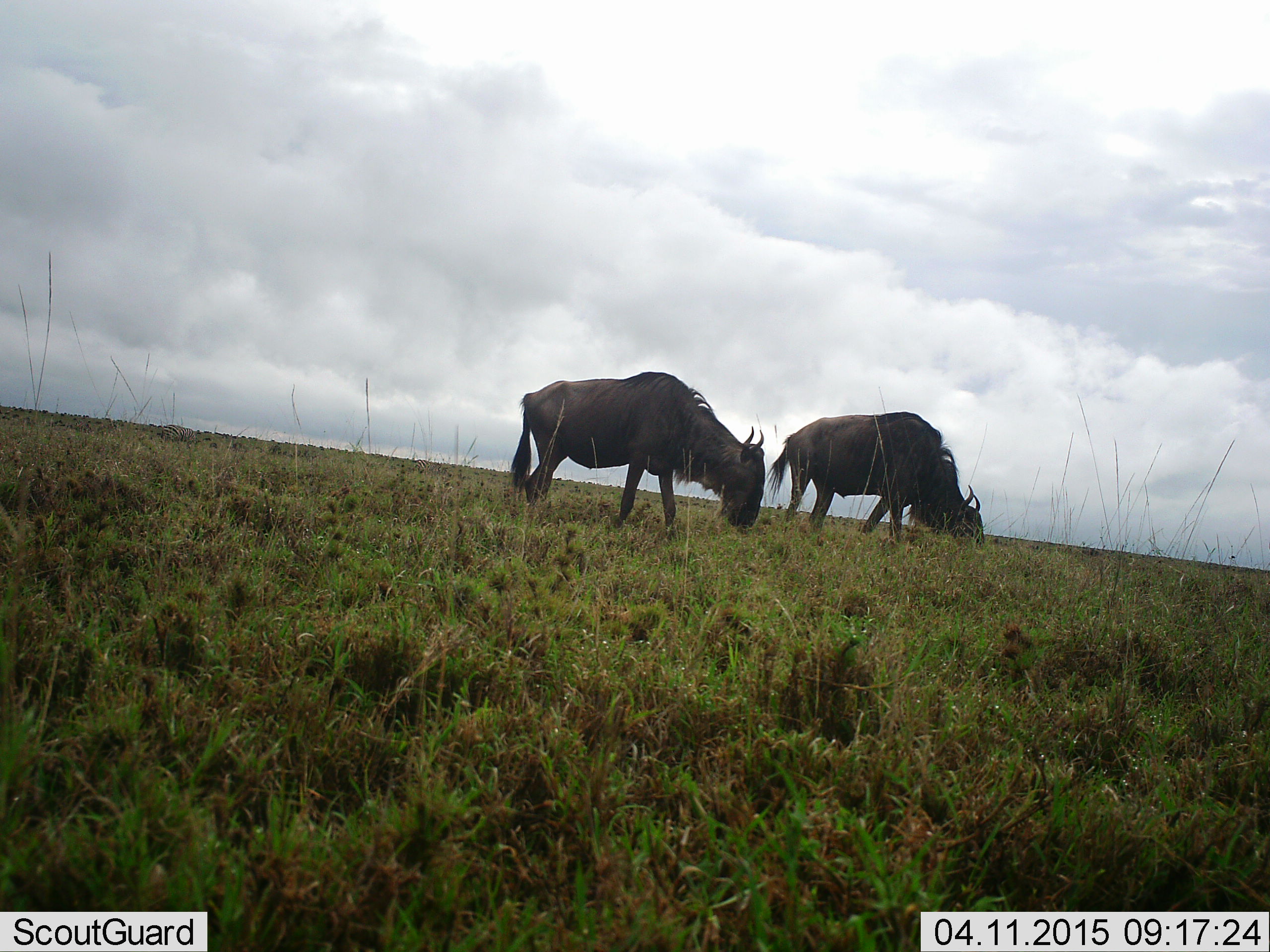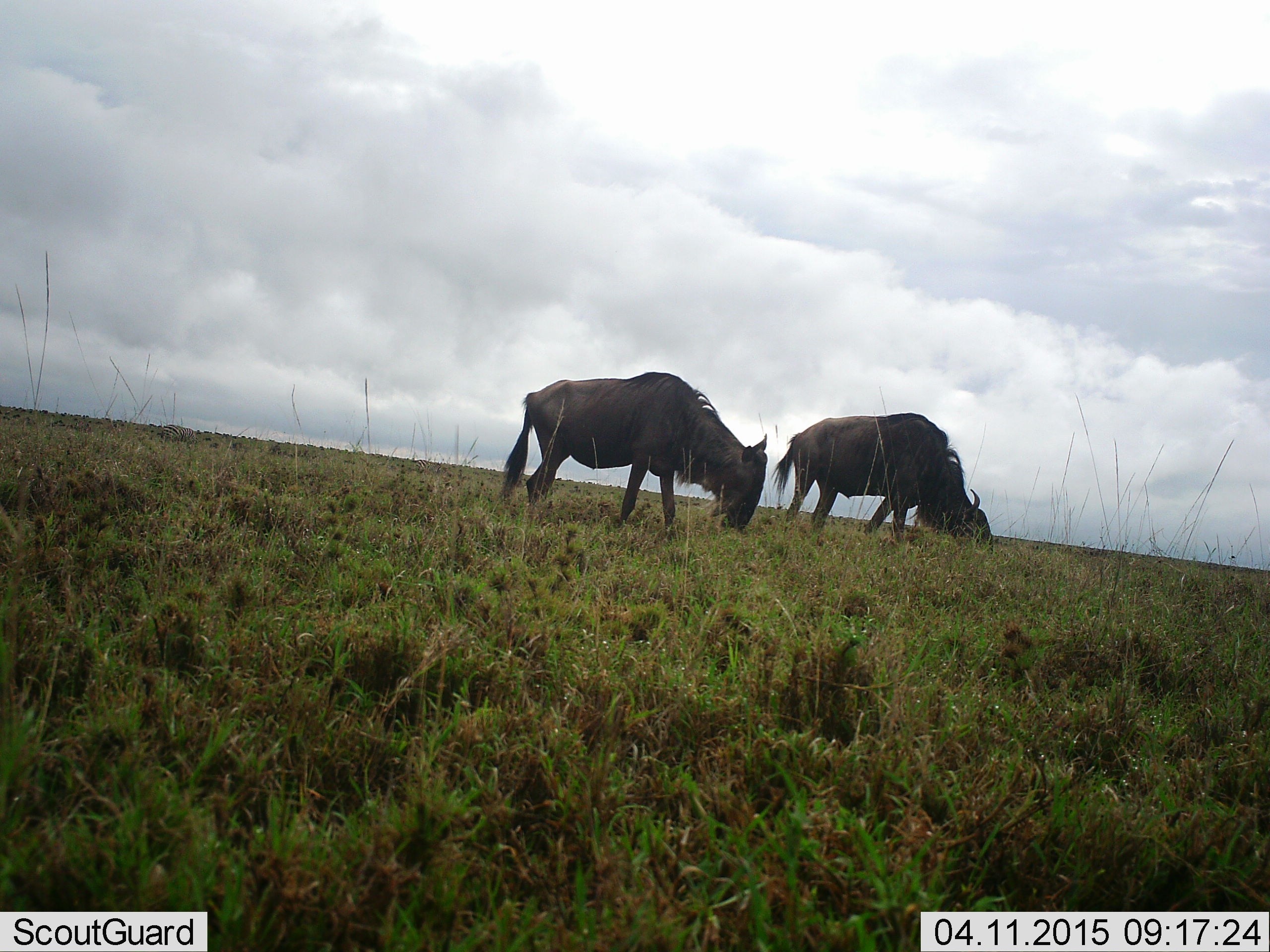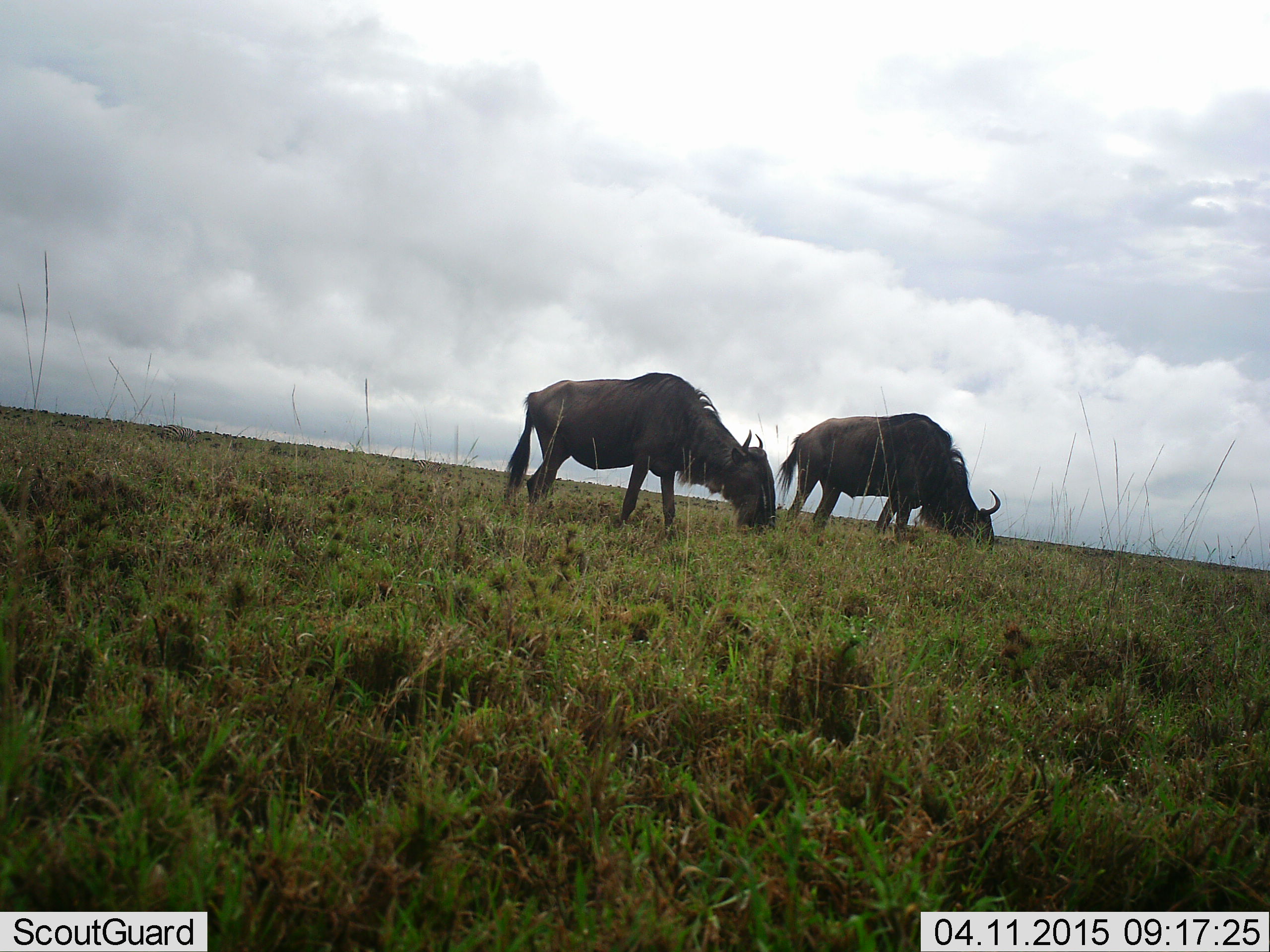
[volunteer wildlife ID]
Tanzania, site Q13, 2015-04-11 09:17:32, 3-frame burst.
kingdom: Animalia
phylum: Chordata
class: Mammalia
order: Artiodactyla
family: Bovidae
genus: Connochaetes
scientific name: Connochaetes taurinus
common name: blue wildebeest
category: wildebeest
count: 2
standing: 40%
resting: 10%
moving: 20%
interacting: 0%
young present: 0%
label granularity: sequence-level